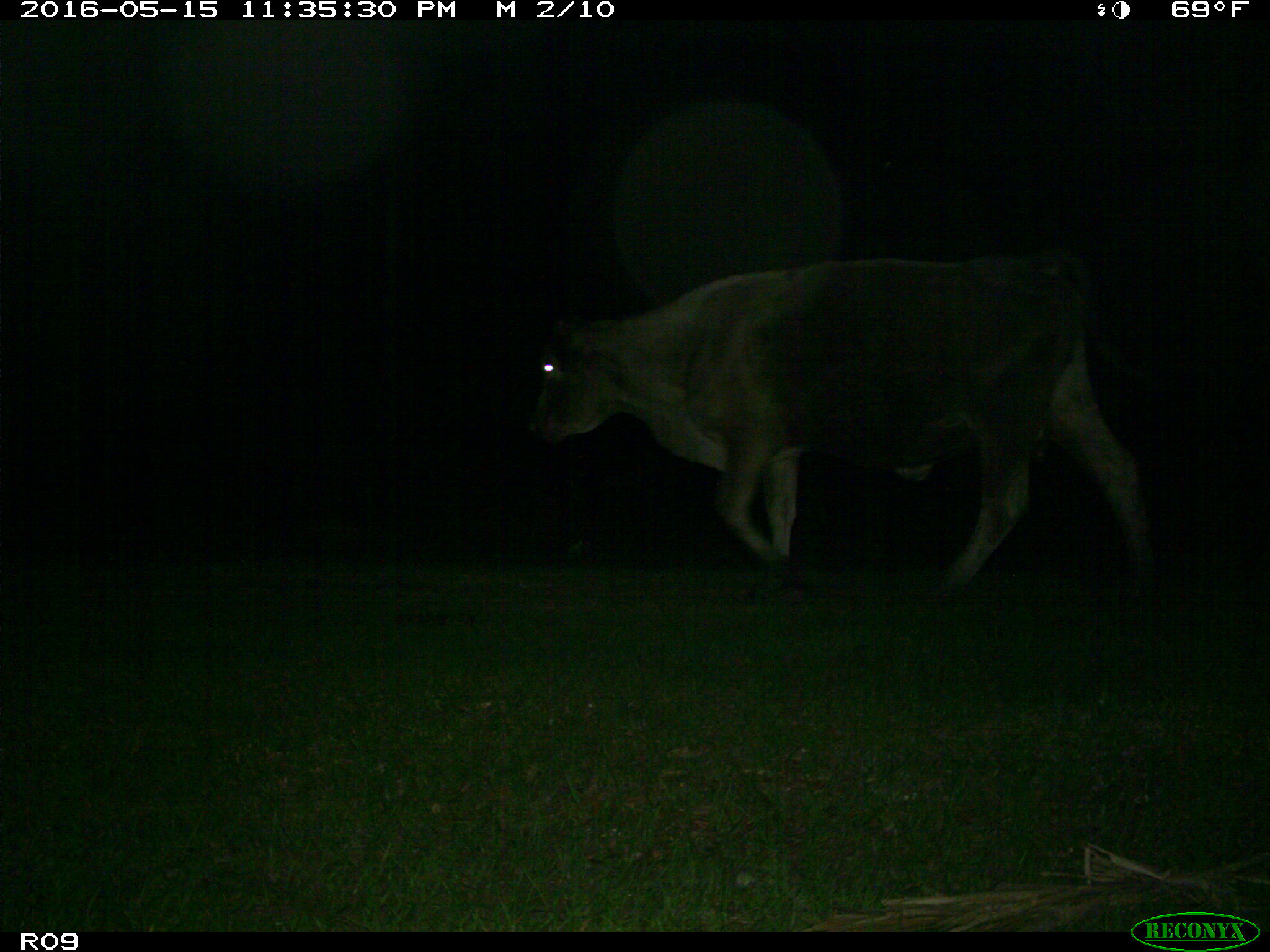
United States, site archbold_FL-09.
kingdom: Animalia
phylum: Chordata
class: Mammalia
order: Artiodactyla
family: Bovidae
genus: Bos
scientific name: Bos taurus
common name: domestic cow